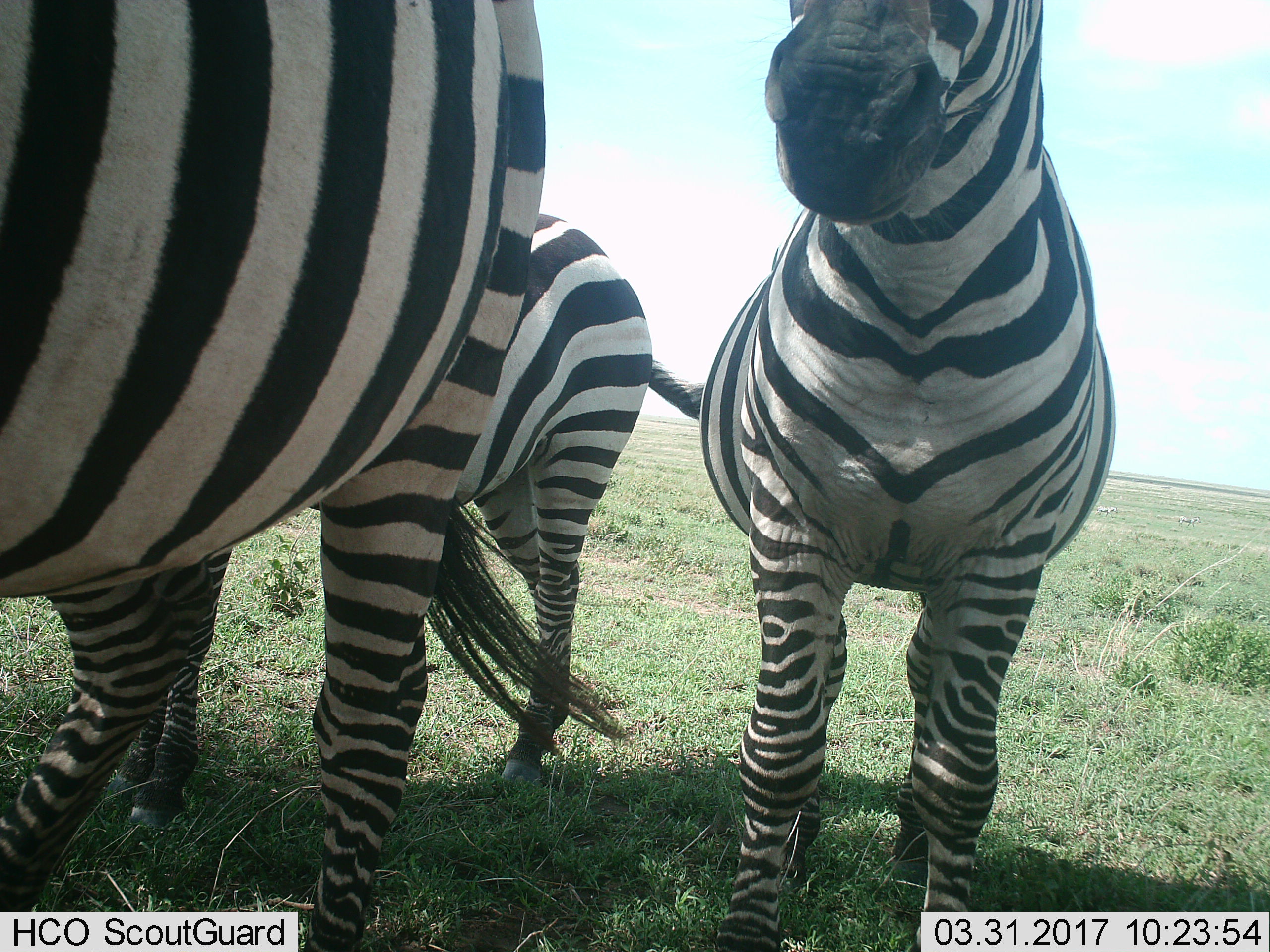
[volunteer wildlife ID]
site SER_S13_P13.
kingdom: Animalia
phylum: Chordata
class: Mammalia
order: Perissodactyla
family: Equidae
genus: Equus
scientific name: Equus quagga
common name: plains zebra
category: zebraplains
Zebraplains (plains zebra) (Equus quagga), count 3. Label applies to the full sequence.